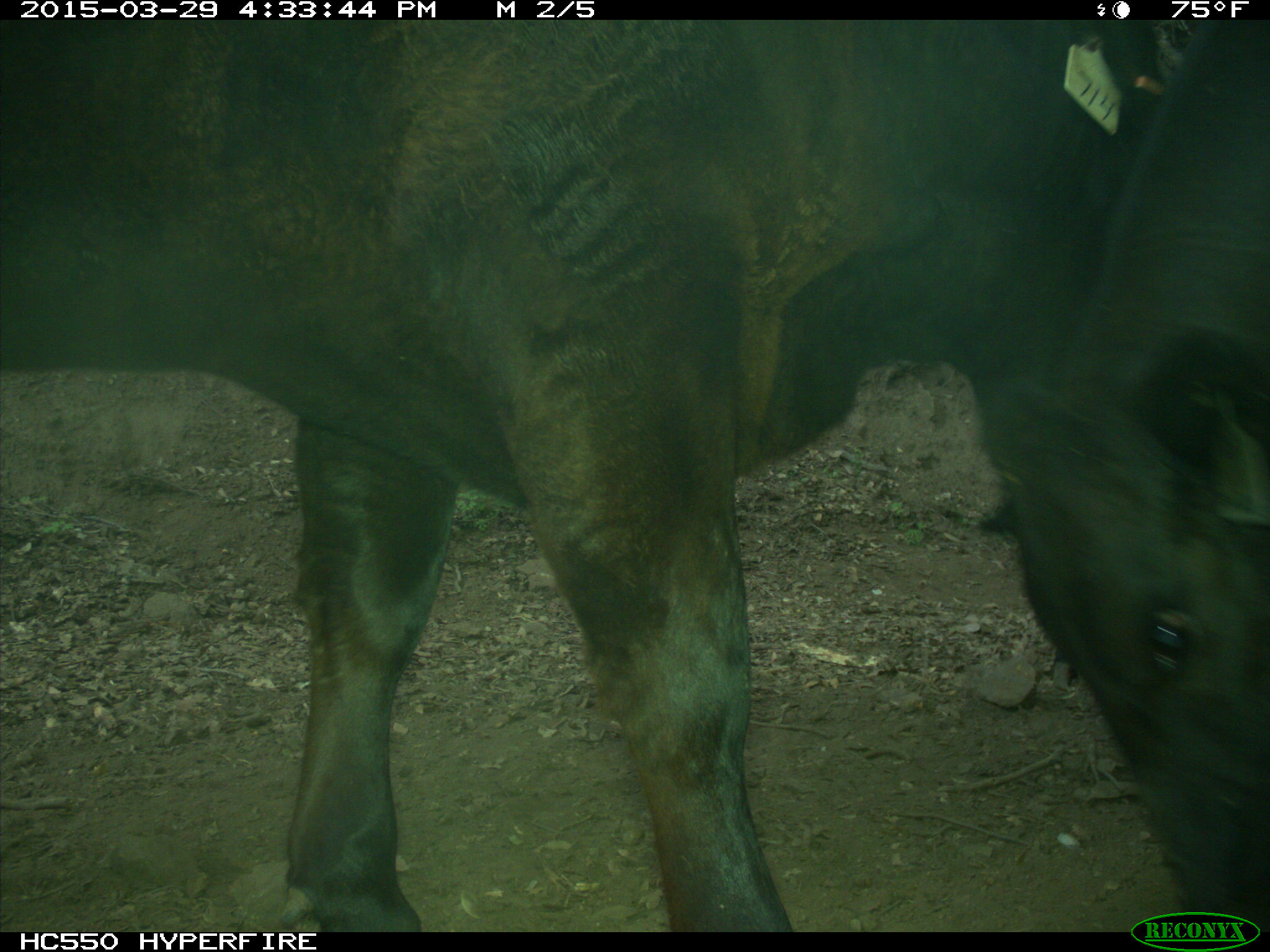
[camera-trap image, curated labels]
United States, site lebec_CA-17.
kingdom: Animalia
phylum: Chordata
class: Mammalia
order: Artiodactyla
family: Bovidae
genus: Bos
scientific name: Bos taurus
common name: domestic cow